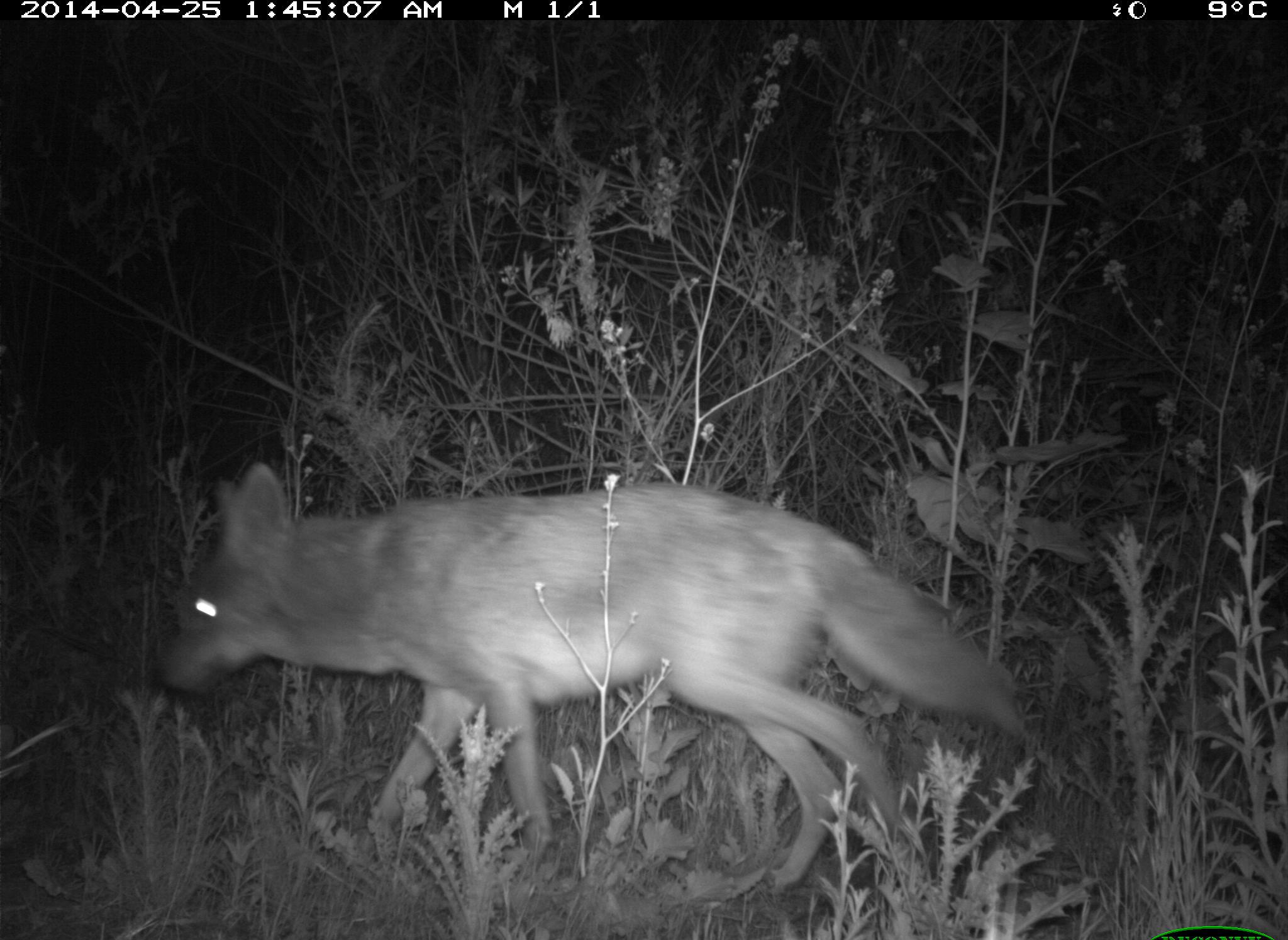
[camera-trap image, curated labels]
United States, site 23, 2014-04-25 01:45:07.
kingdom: Animalia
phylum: Chordata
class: Mammalia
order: Carnivora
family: Canidae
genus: Canis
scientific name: Canis latrans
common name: coyote